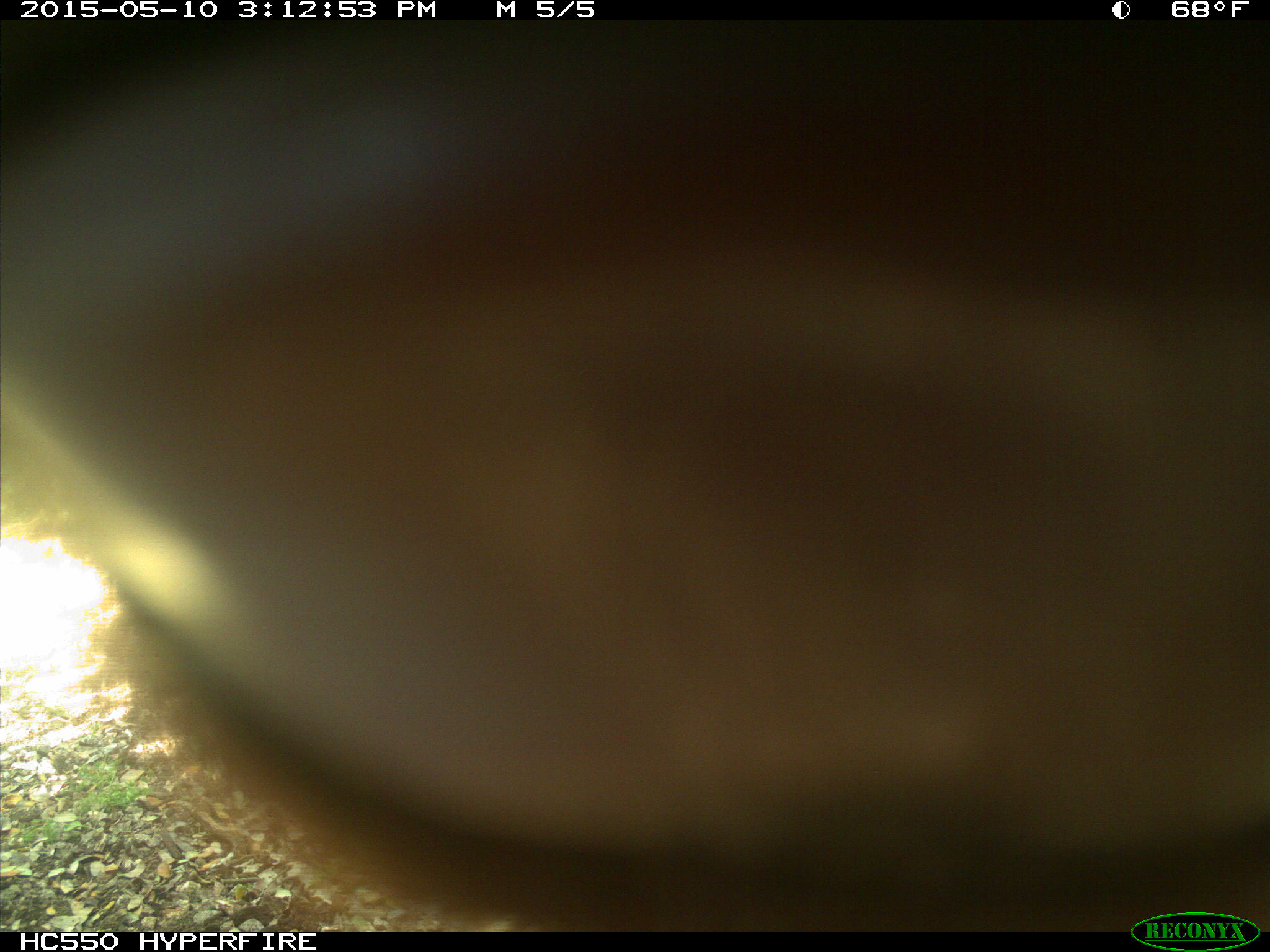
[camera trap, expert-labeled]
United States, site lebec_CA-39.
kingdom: Animalia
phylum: Chordata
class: Mammalia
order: Artiodactyla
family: Bovidae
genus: Bos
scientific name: Bos taurus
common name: domestic cow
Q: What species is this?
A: Bos taurus (domestic cow).